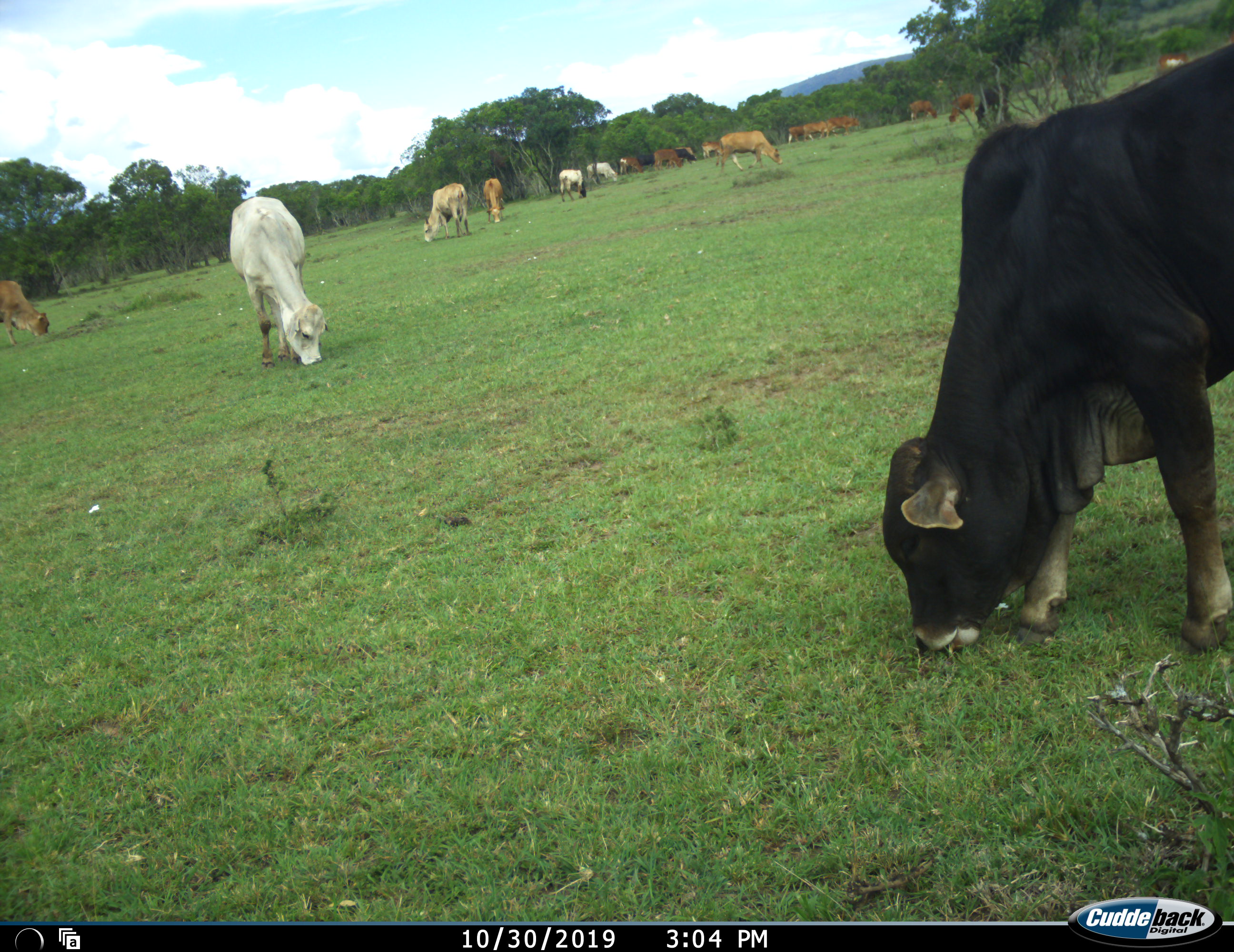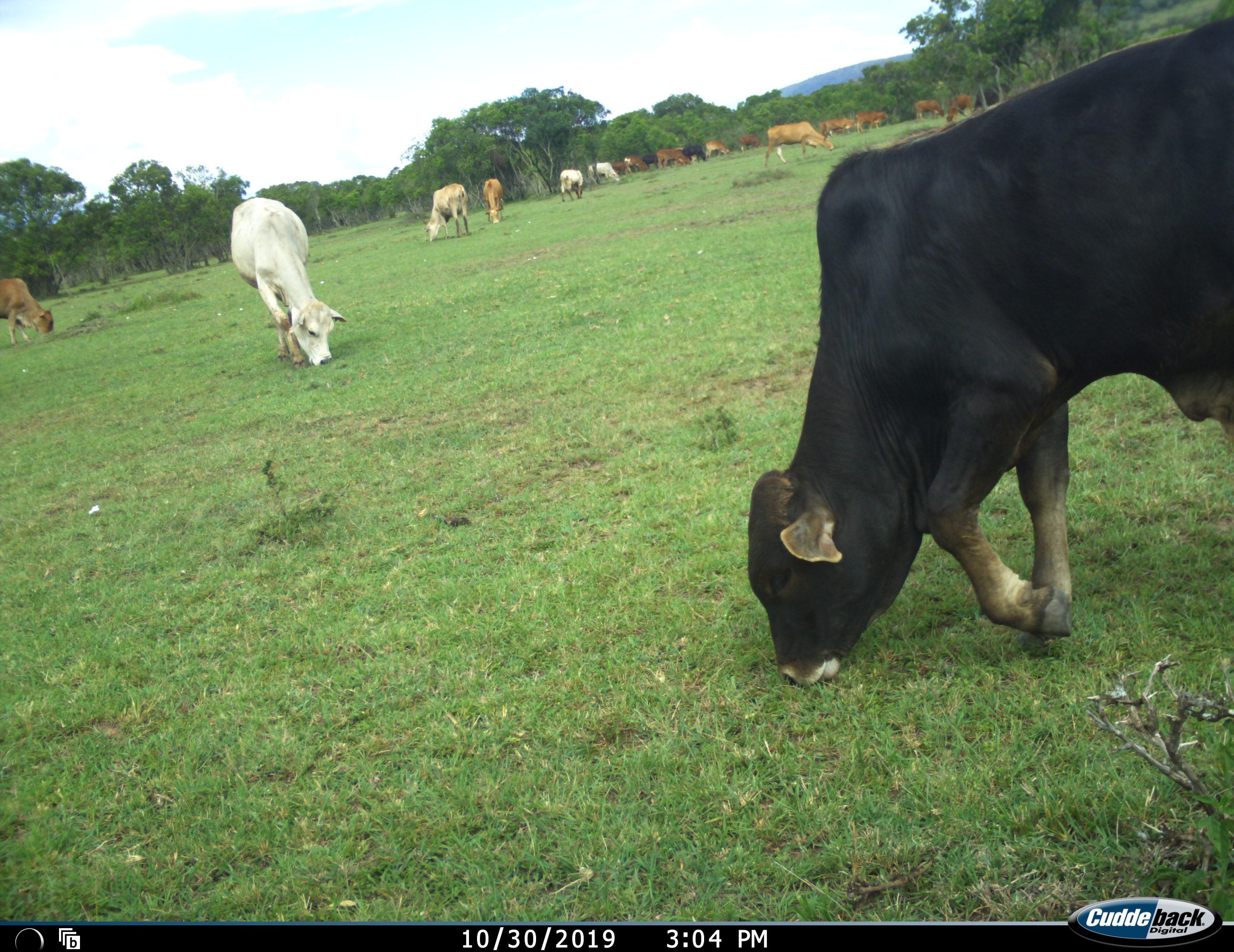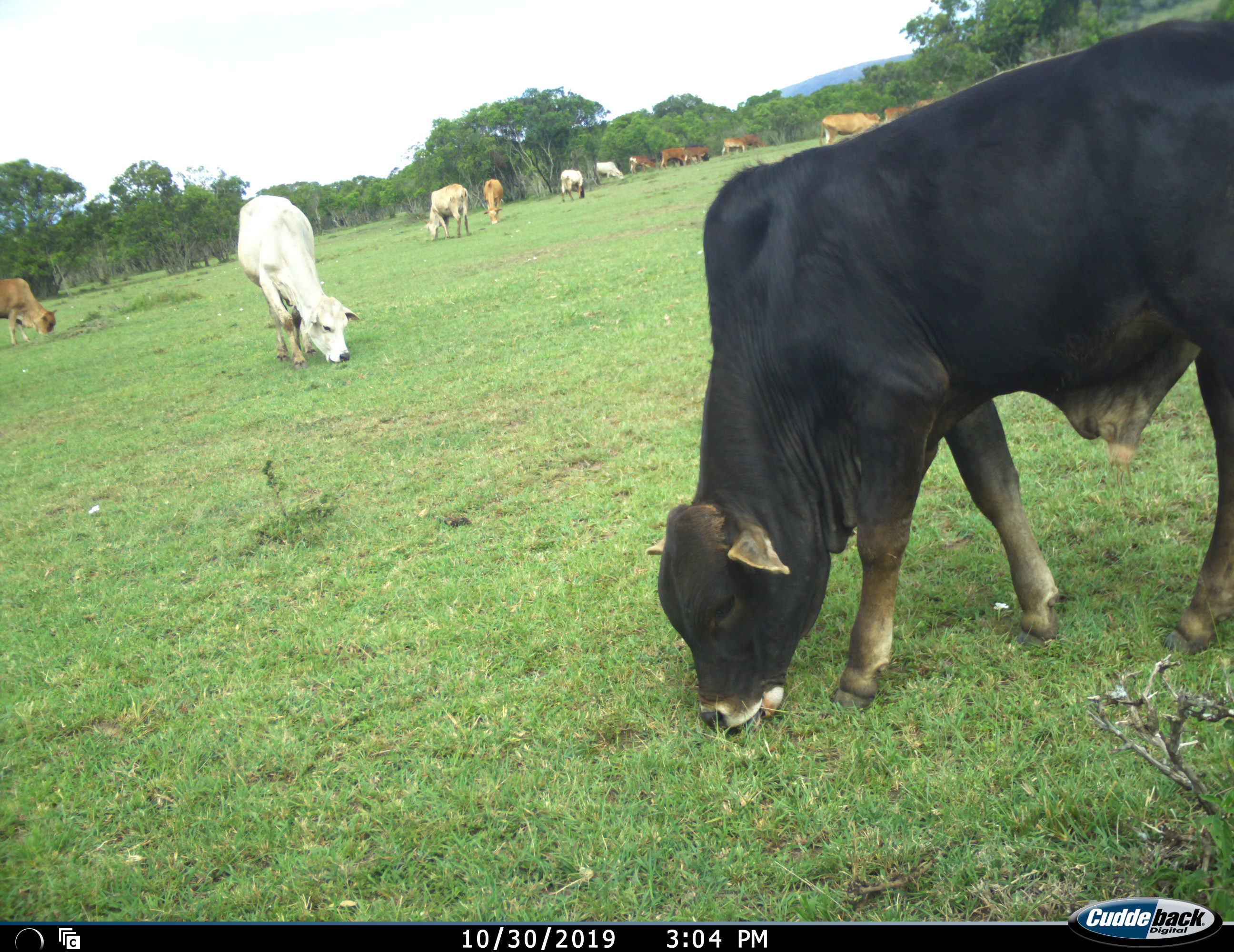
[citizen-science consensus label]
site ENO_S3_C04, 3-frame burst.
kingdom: Animalia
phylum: Chordata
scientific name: Vertebrata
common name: domestic animal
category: domesticanimal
Domesticanimal (domestic animal) (Vertebrata), count 11-50. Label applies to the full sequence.